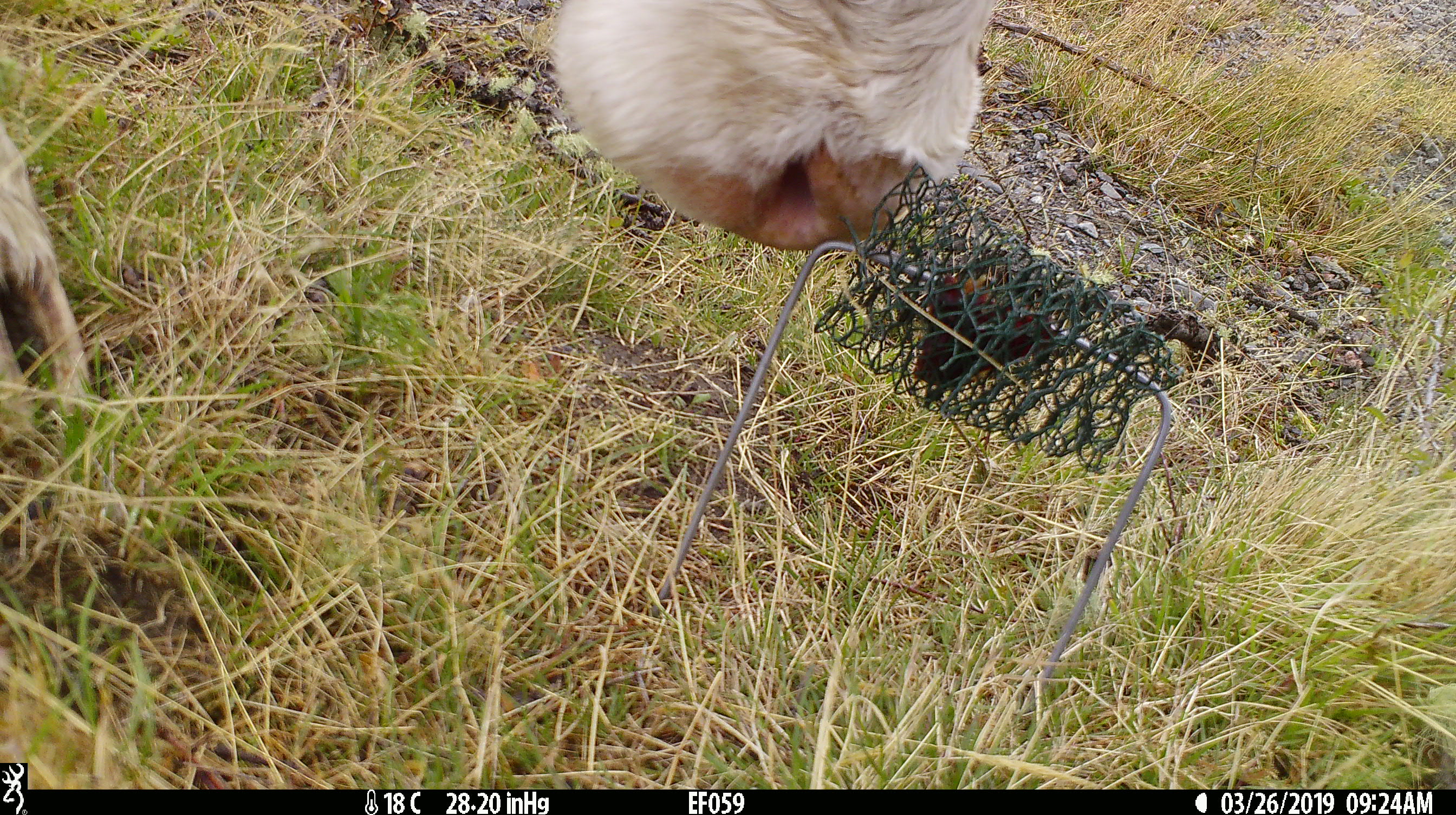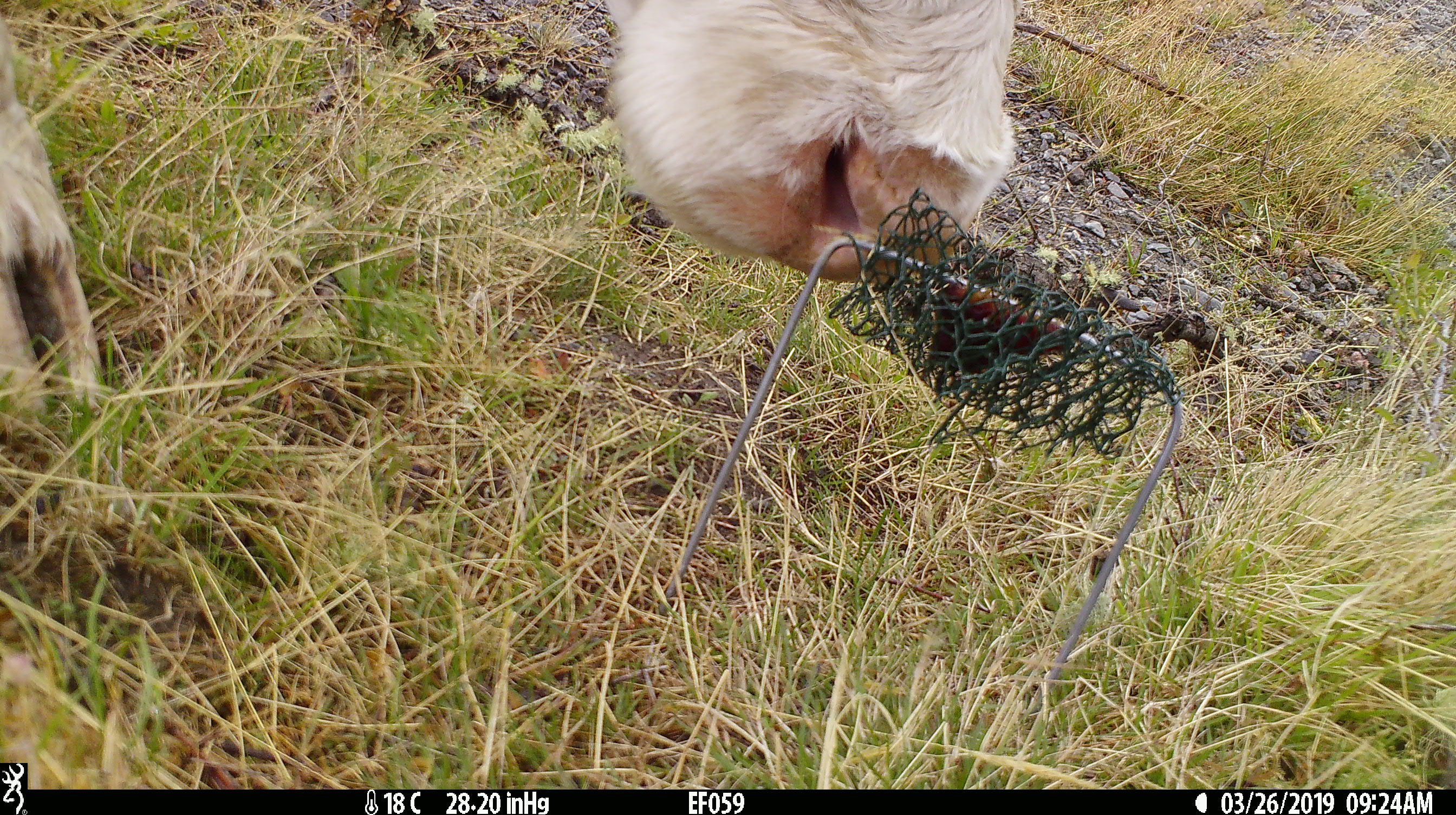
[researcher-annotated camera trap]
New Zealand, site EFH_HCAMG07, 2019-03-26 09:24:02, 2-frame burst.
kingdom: Animalia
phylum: Chordata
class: Mammalia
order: Artiodactyla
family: Bovidae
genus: Bos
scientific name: Bos taurus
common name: domestic cow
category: cow